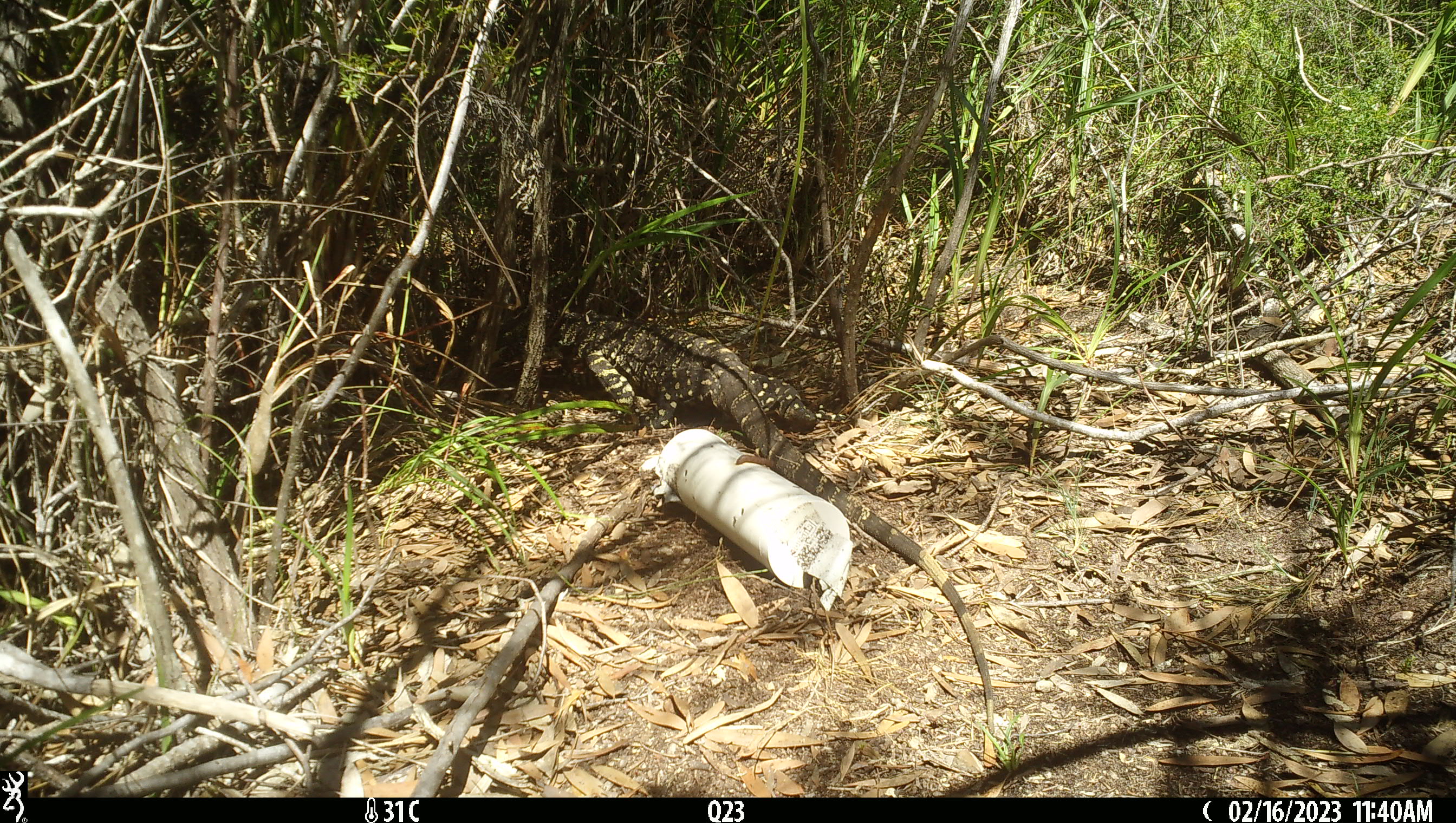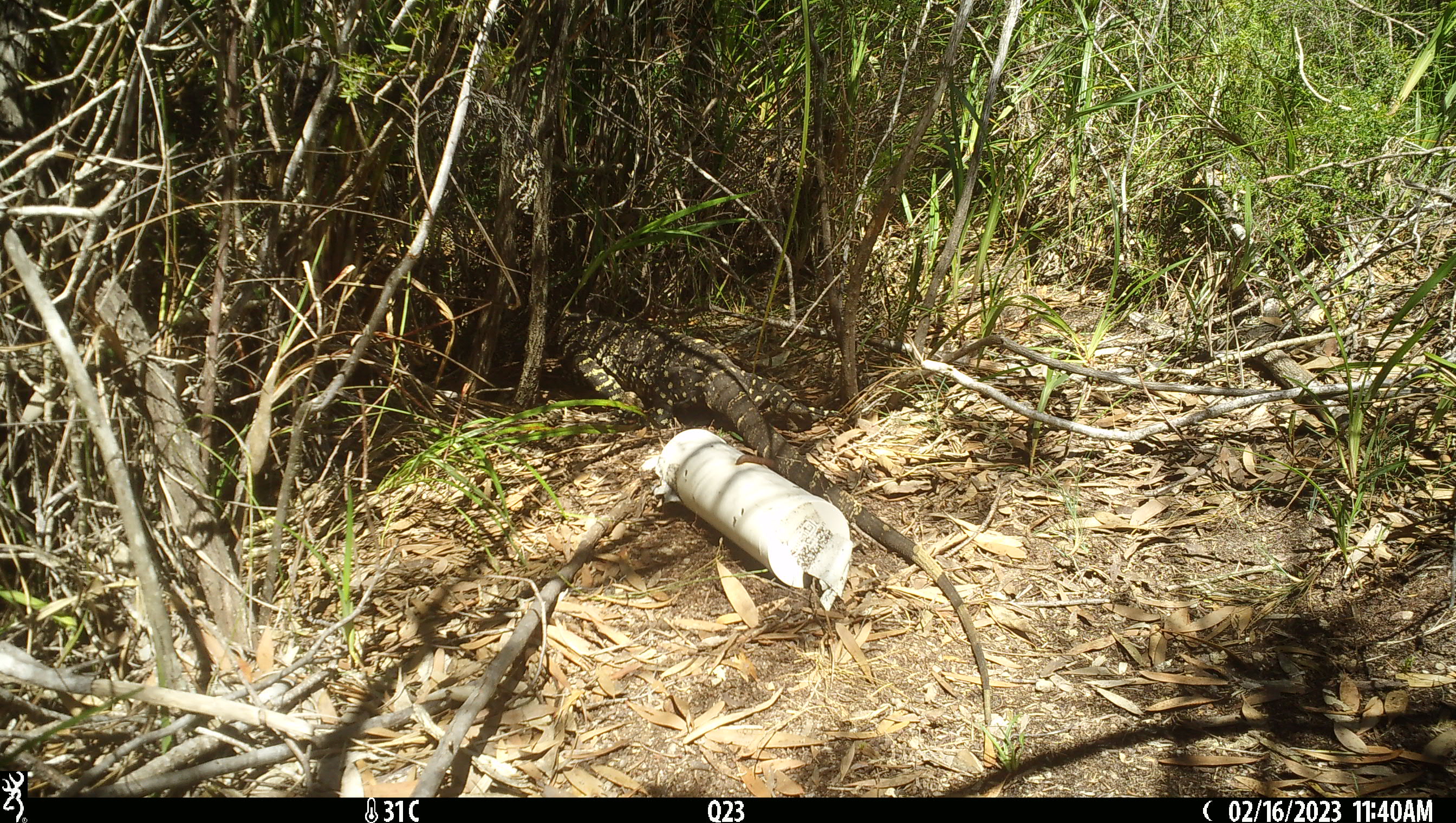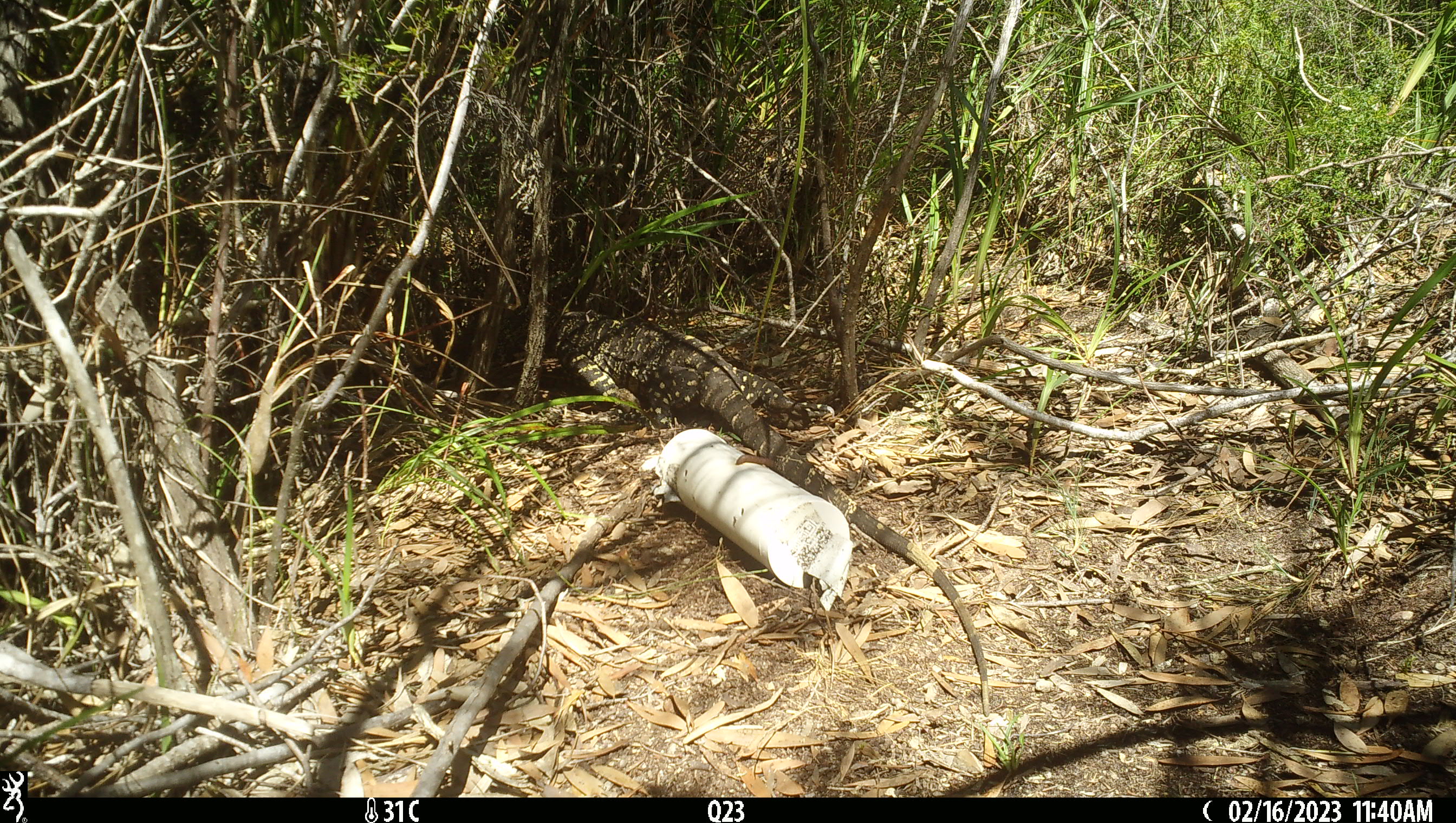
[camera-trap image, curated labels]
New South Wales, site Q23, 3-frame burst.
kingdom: Animalia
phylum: Chordata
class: Reptilia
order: Squamata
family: Varanidae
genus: Varanus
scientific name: Varanus varius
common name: lace monitor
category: goanna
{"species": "goanna (lace monitor) (Varanus varius)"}